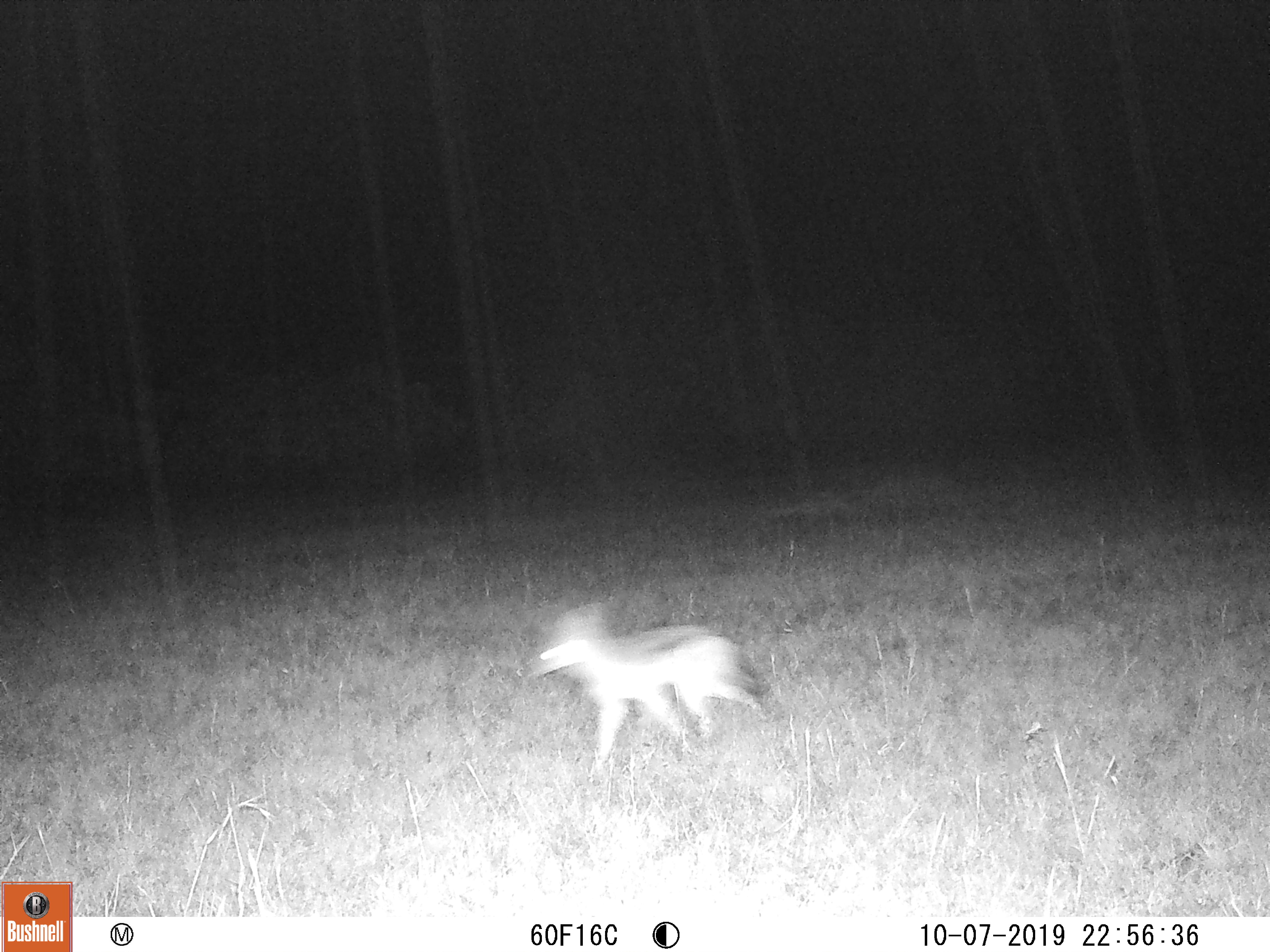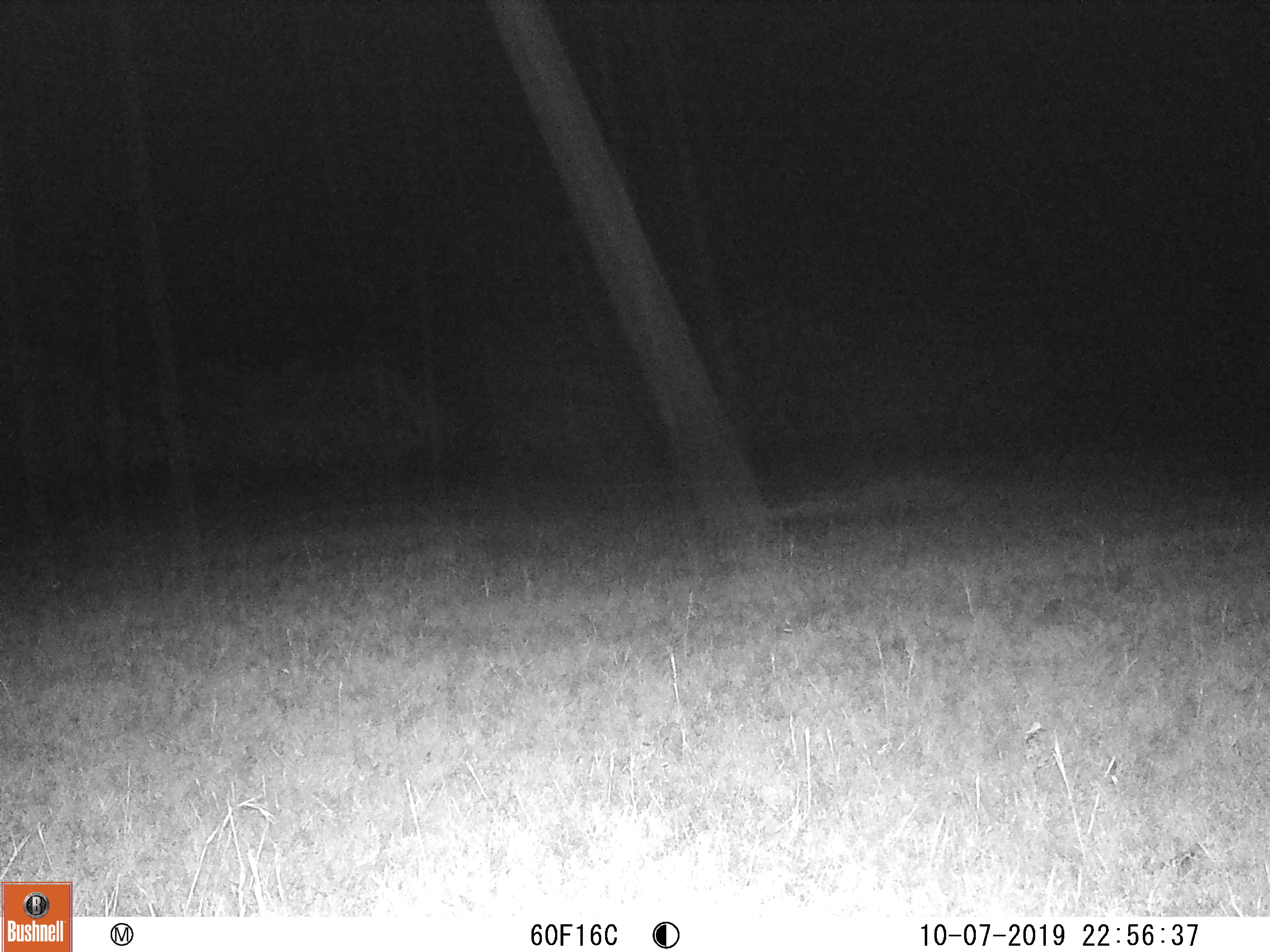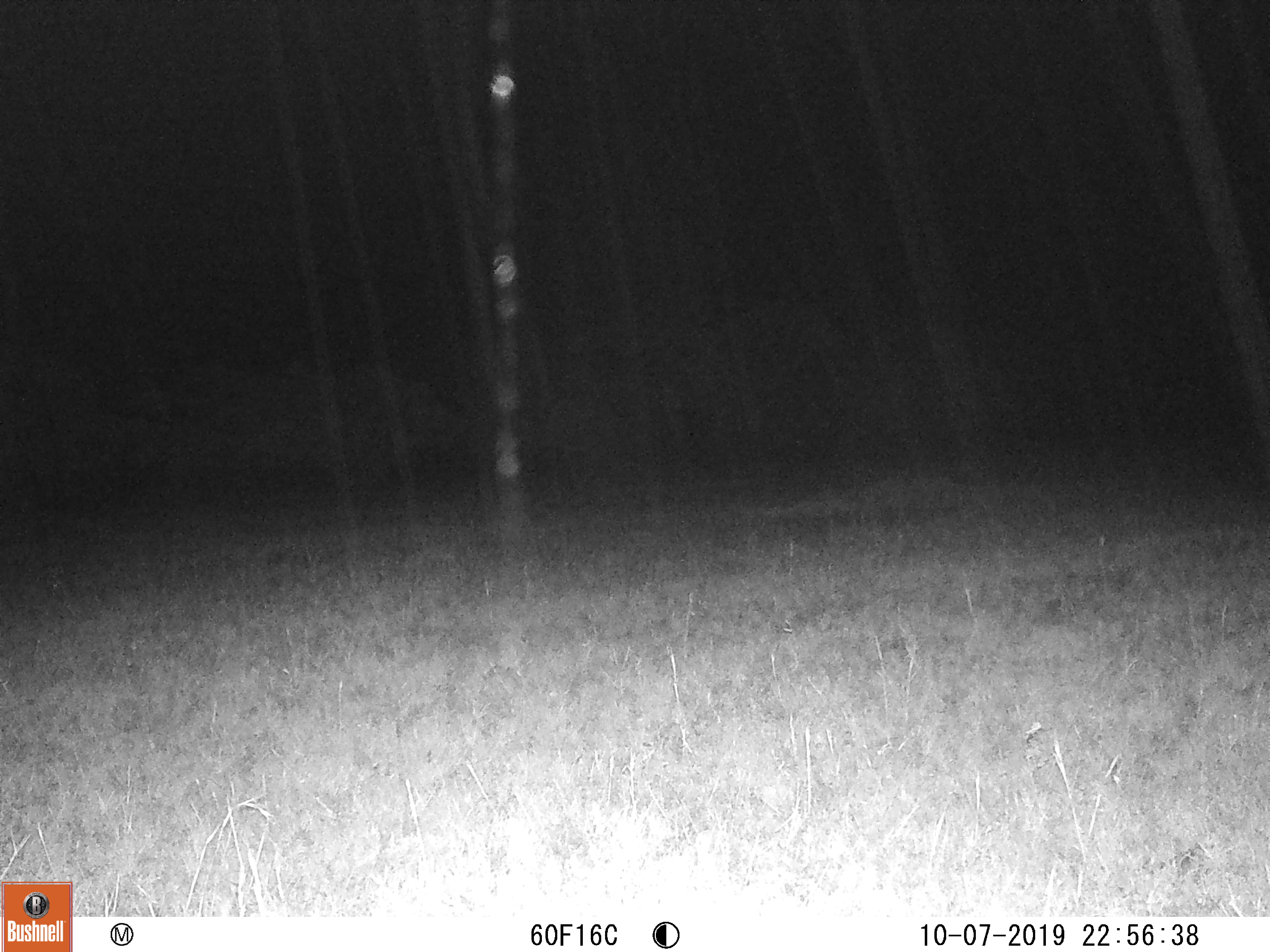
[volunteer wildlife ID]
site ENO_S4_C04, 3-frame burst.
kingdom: Animalia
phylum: Chordata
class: Mammalia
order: Carnivora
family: Canidae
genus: Lupulella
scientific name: Lupulella mesomelas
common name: black-backed jackal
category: jackalblackbacked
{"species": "jackalblackbacked (black-backed jackal) (Lupulella mesomelas)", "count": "1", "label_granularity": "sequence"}